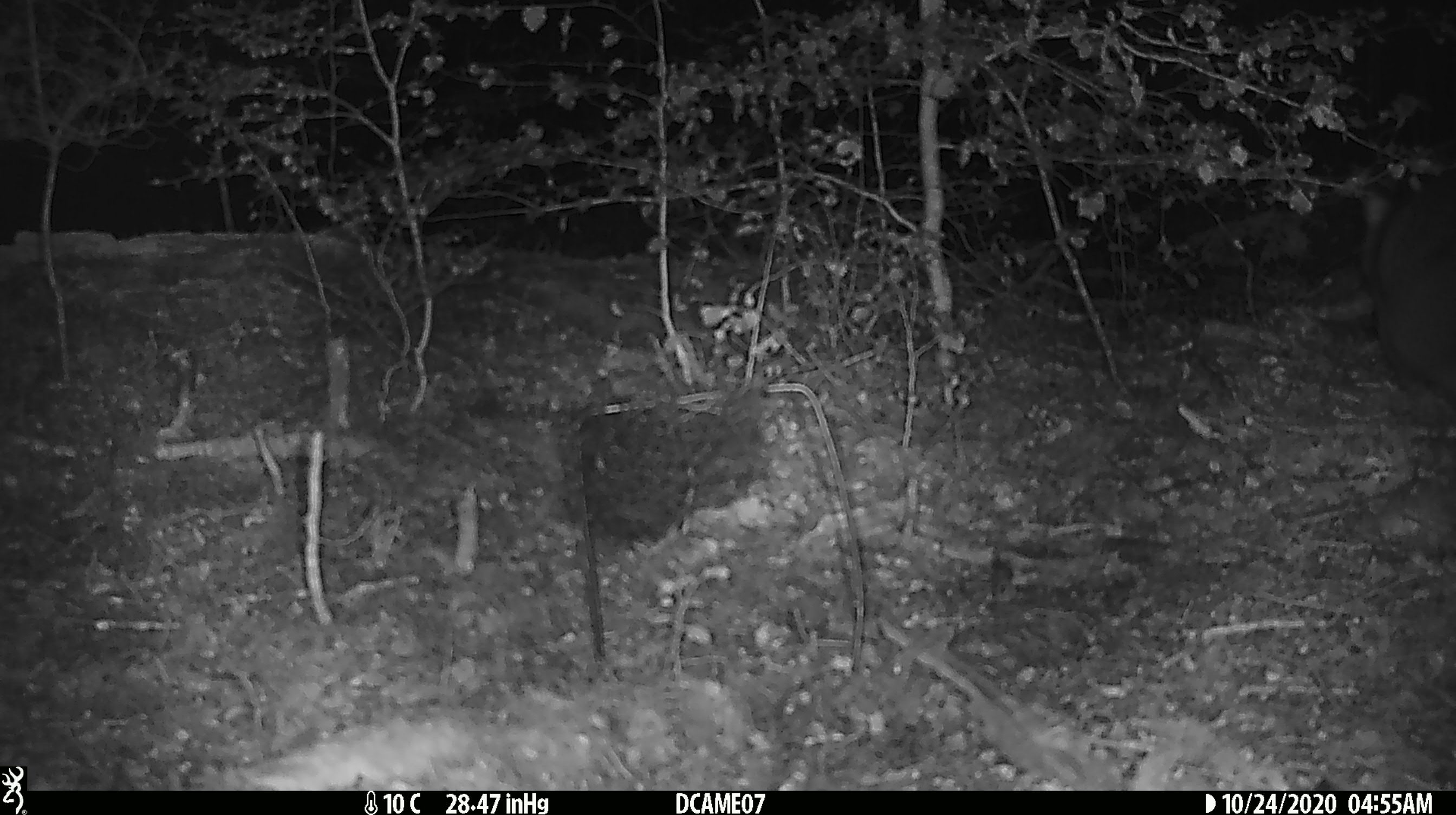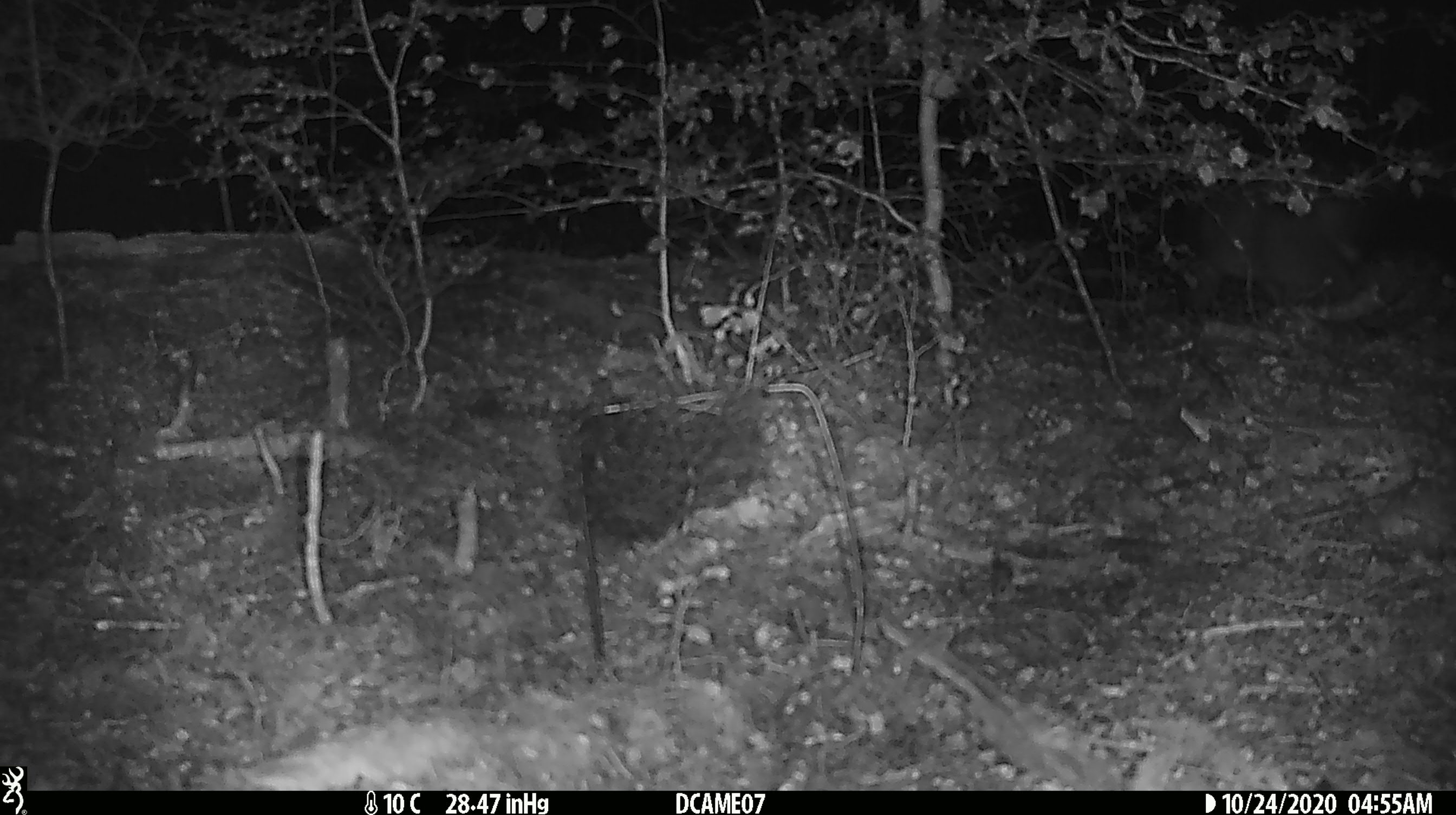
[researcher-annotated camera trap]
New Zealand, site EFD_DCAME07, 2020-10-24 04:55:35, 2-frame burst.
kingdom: Animalia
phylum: Chordata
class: Mammalia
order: Diprotodontia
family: Phalangeridae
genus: Trichosurus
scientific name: Trichosurus vulpecula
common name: common brushtail possum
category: possum